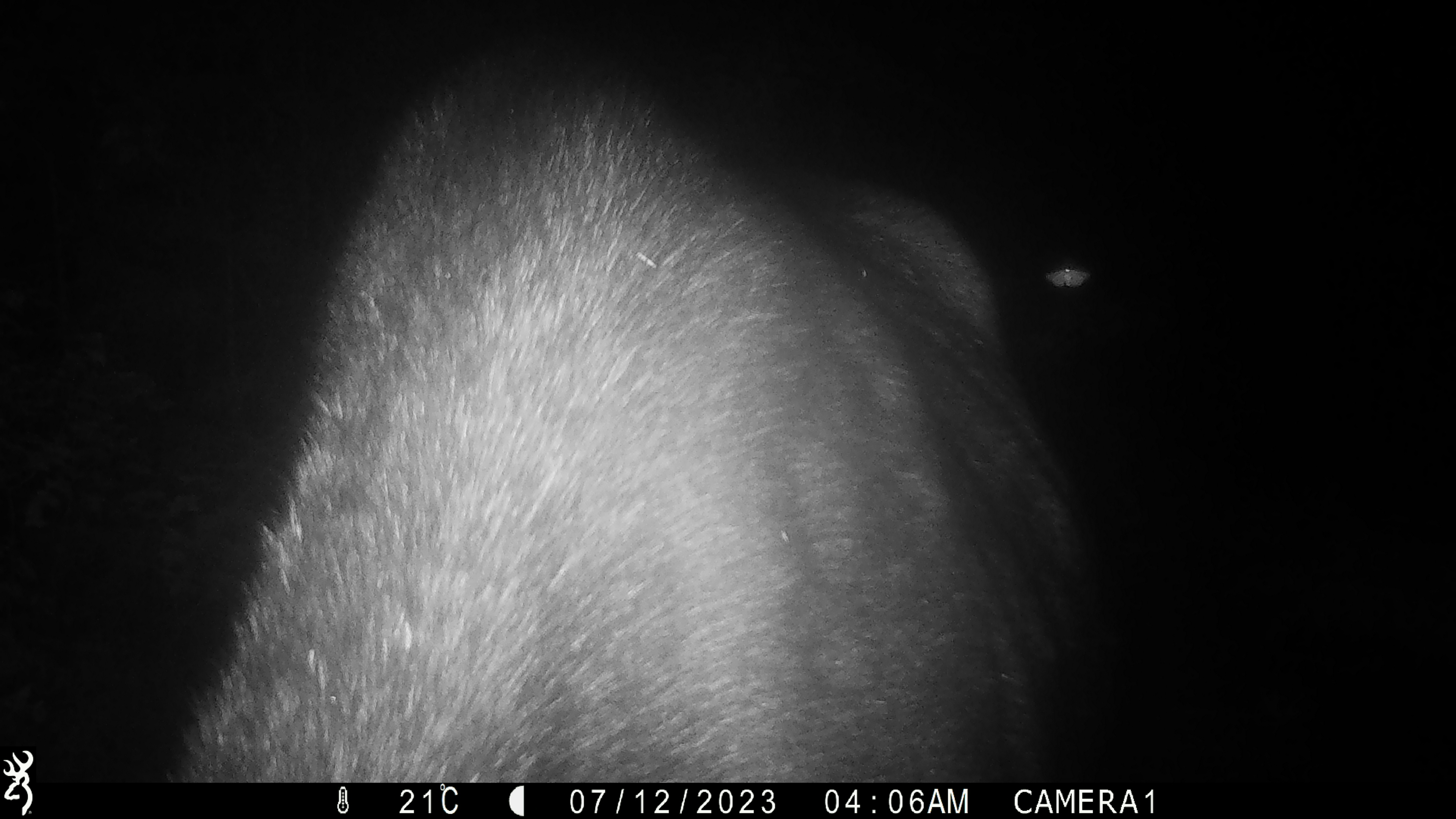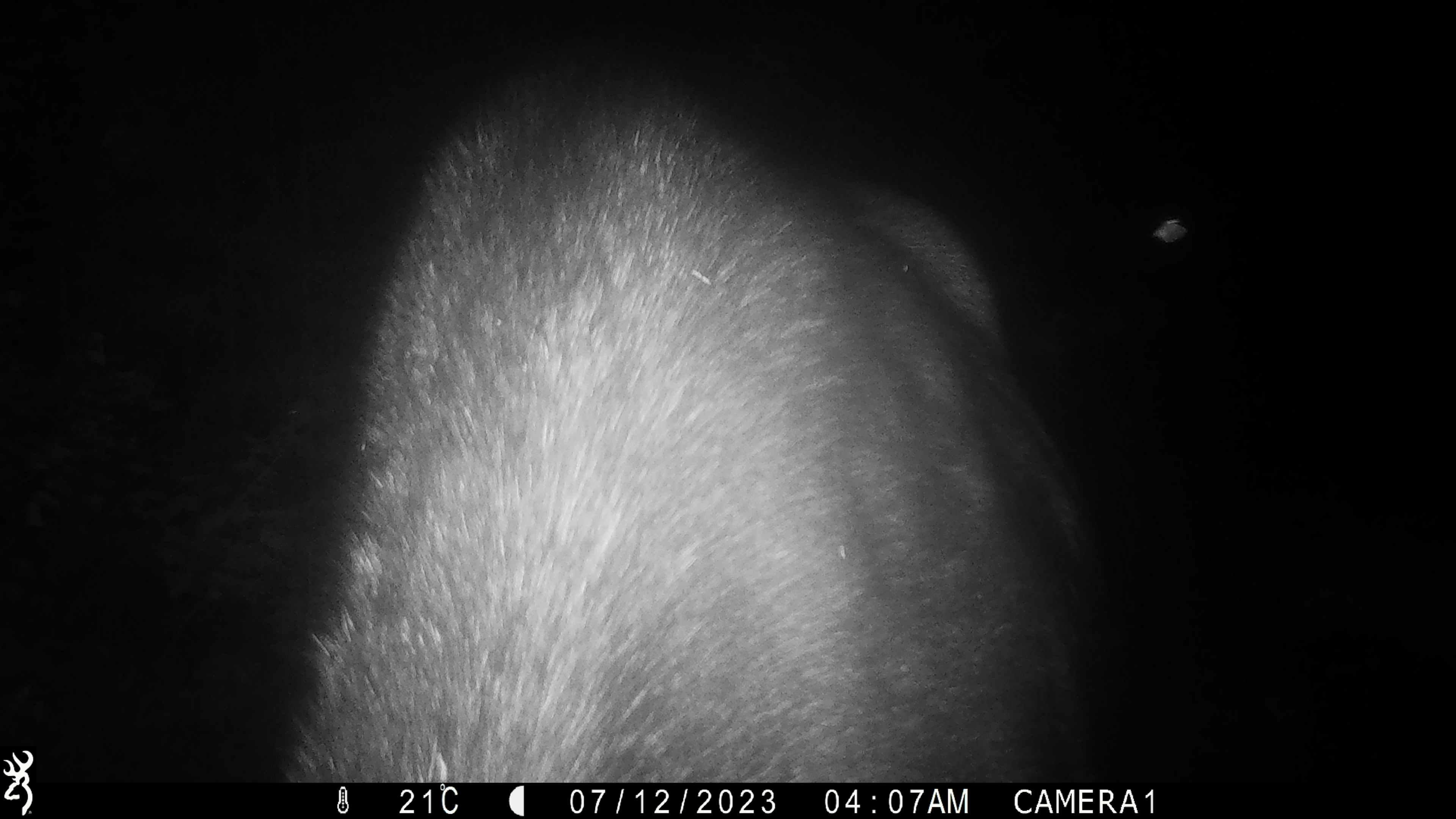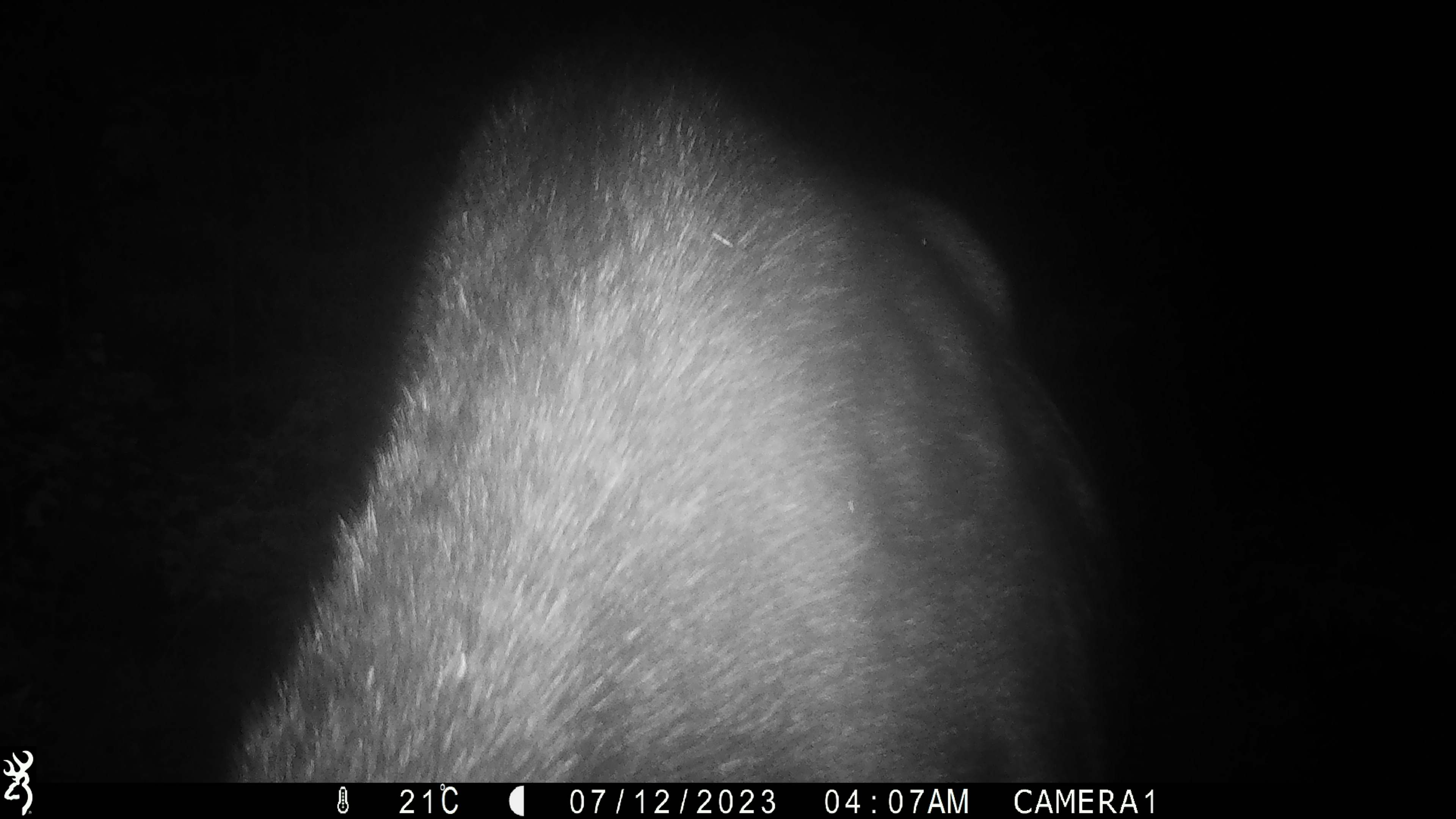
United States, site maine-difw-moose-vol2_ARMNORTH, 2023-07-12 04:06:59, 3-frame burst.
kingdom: Animalia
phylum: Chordata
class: Mammalia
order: Artiodactyla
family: Cervidae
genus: Alces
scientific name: Alces alces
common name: moose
Moose (Alces alces).